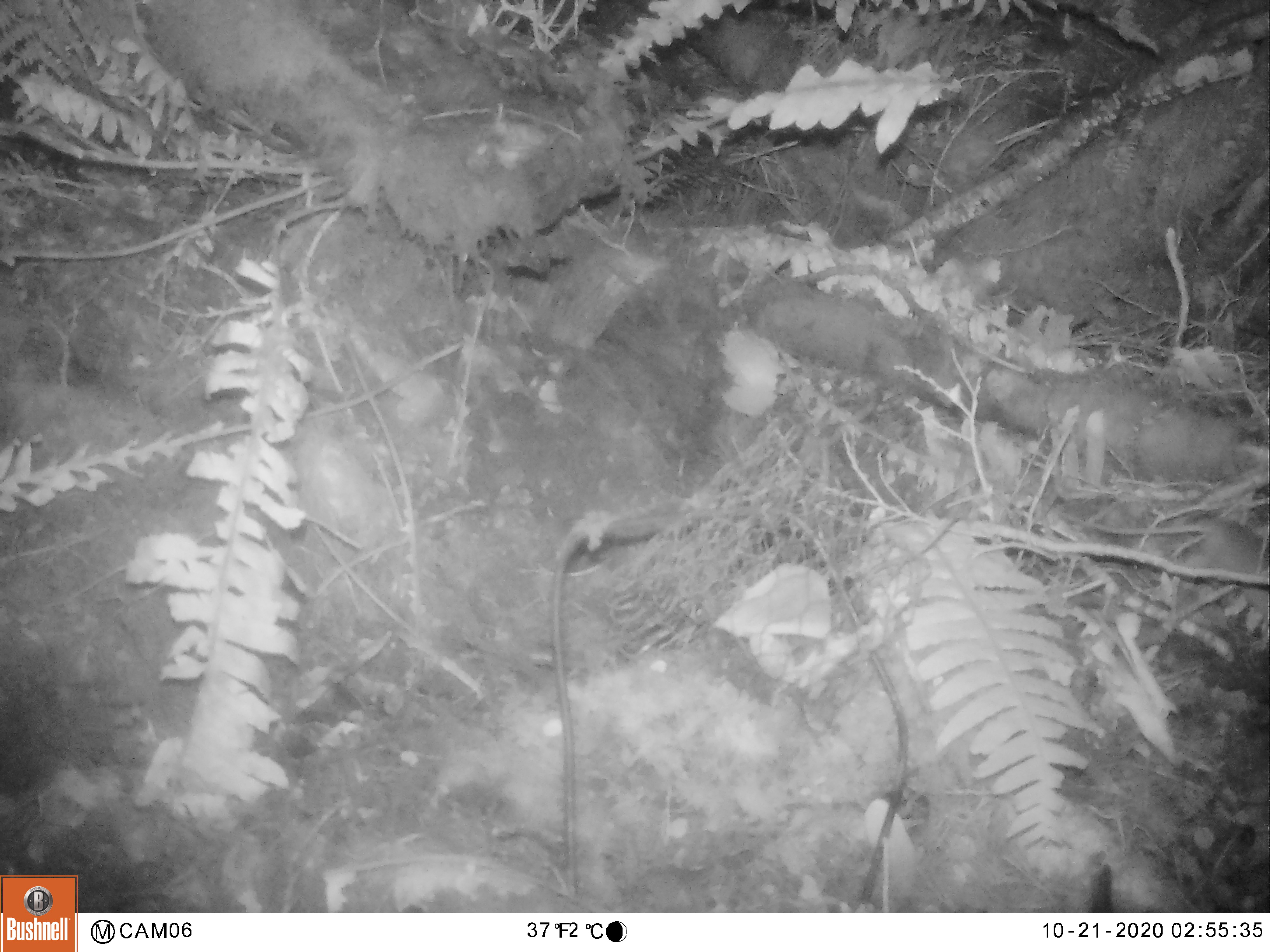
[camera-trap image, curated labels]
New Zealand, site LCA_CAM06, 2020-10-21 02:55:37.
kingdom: Animalia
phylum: Chordata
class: Mammalia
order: Rodentia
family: Muridae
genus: Mus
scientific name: Mus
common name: mouse